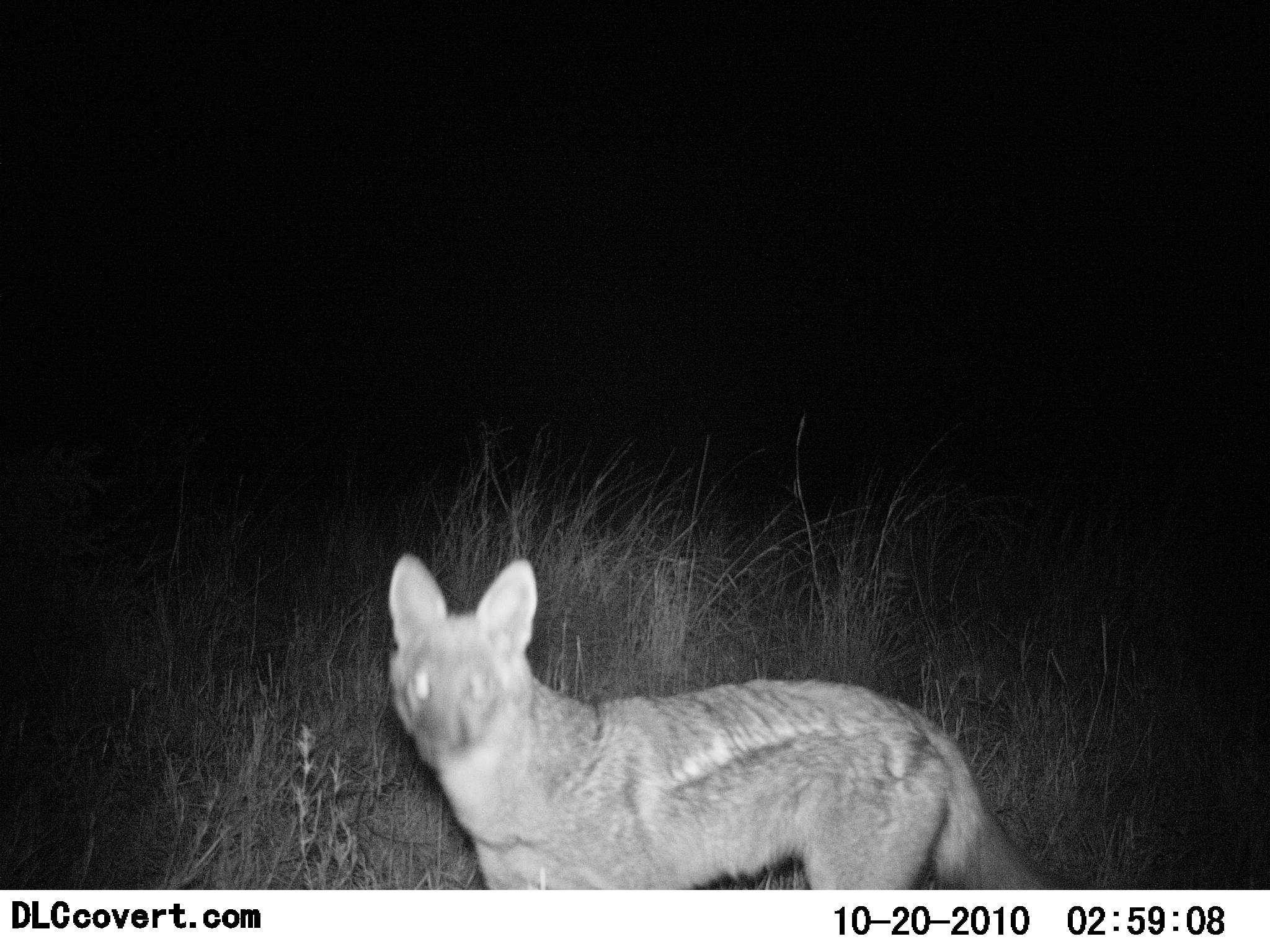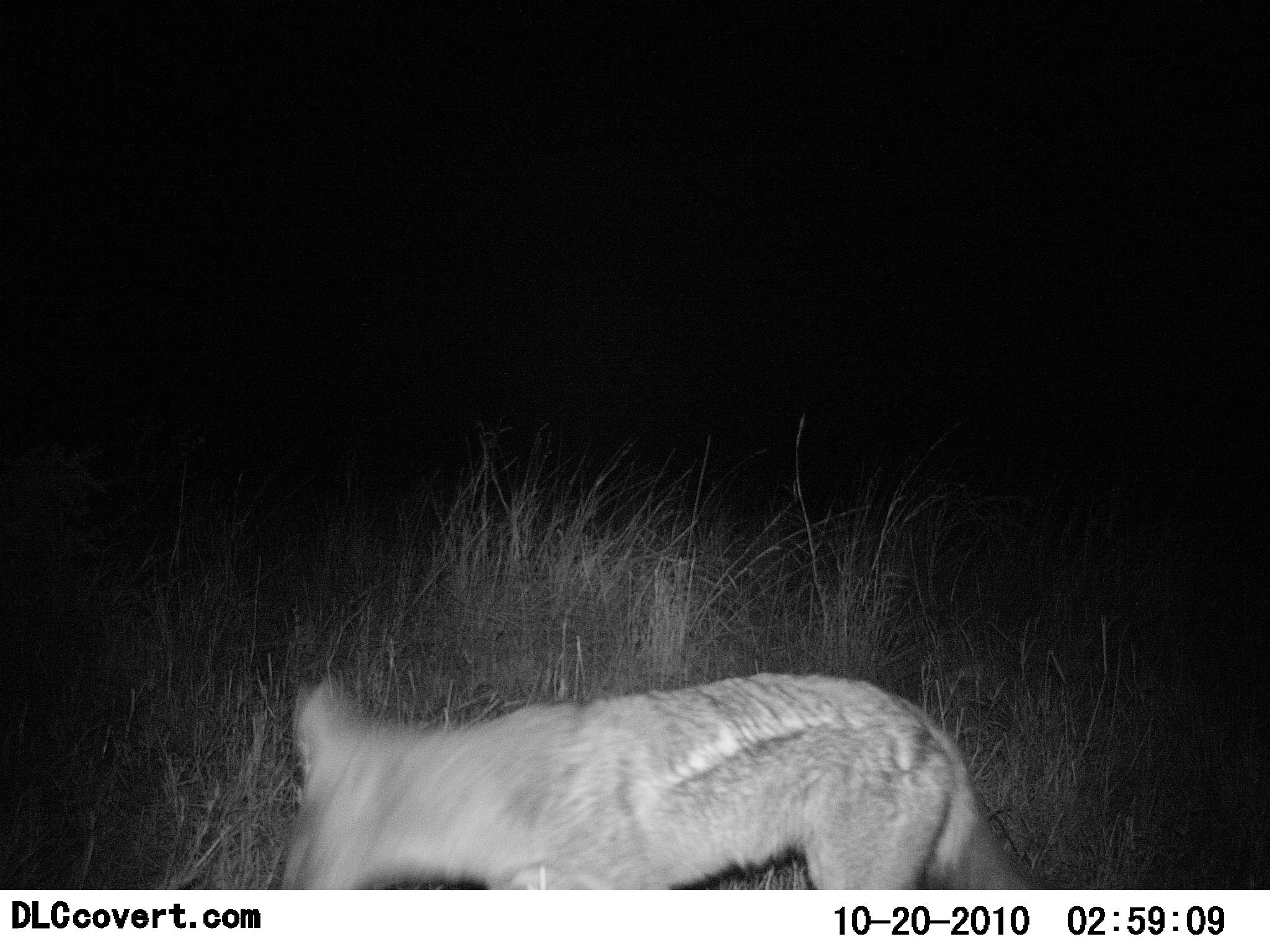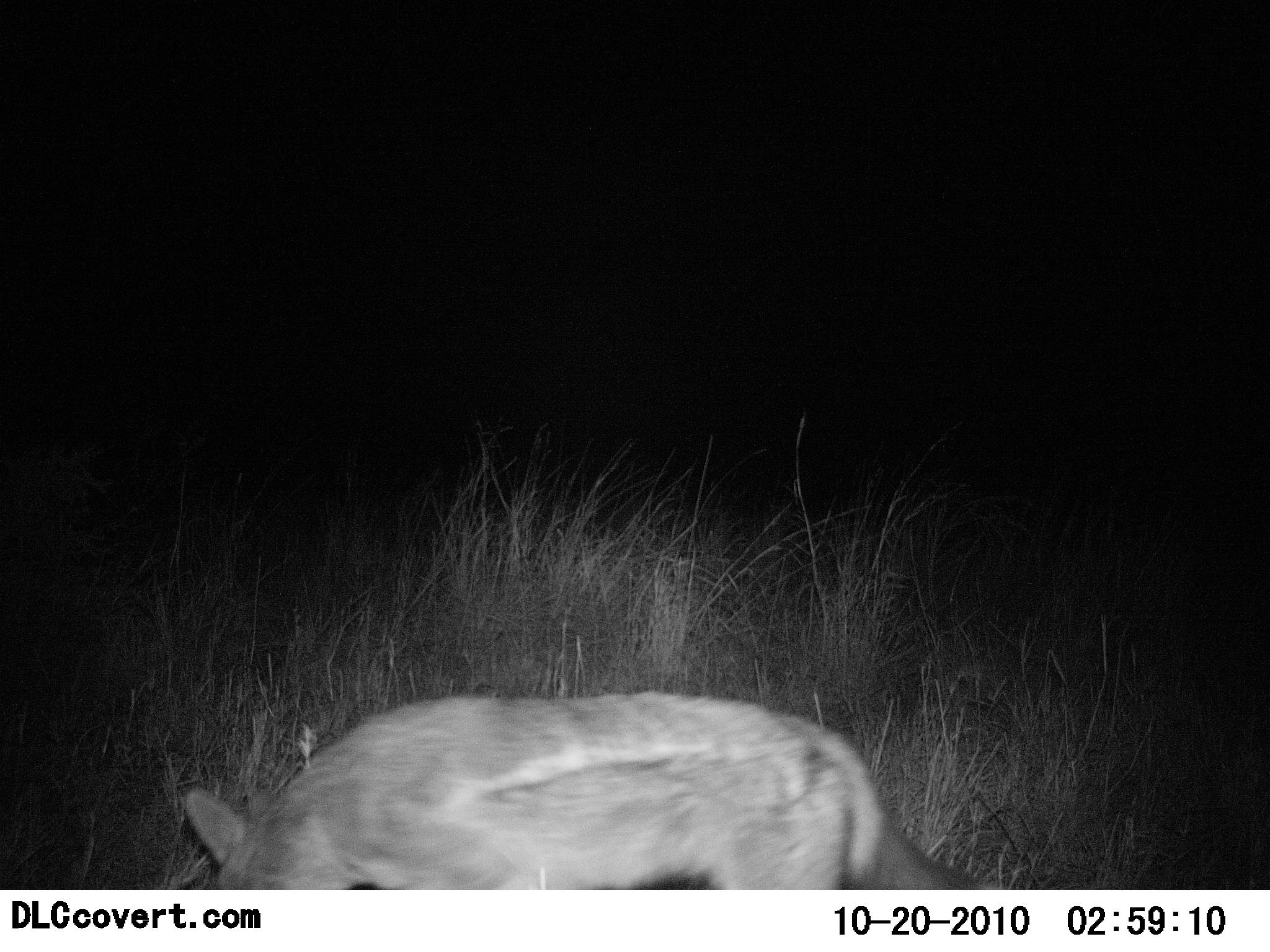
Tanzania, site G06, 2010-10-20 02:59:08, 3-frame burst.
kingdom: Animalia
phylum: Chordata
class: Mammalia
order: Carnivora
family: Canidae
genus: Lupulella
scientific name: Lupulella mesomelas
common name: black-backed jackal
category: jackal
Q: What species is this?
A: Jackal (black-backed jackal) (Lupulella mesomelas).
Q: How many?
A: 1.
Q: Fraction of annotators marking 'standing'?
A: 62%.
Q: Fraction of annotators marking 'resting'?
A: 0%.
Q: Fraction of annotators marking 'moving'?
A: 31%.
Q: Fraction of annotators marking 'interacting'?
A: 0%.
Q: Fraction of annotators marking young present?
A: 0%.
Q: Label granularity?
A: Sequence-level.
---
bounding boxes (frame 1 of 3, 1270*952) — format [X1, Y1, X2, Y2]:
animal: [386, 551, 1046, 891]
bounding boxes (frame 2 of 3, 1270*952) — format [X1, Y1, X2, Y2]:
animal: [273, 672, 1023, 891]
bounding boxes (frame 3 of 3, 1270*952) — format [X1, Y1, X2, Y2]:
animal: [180, 690, 985, 889]